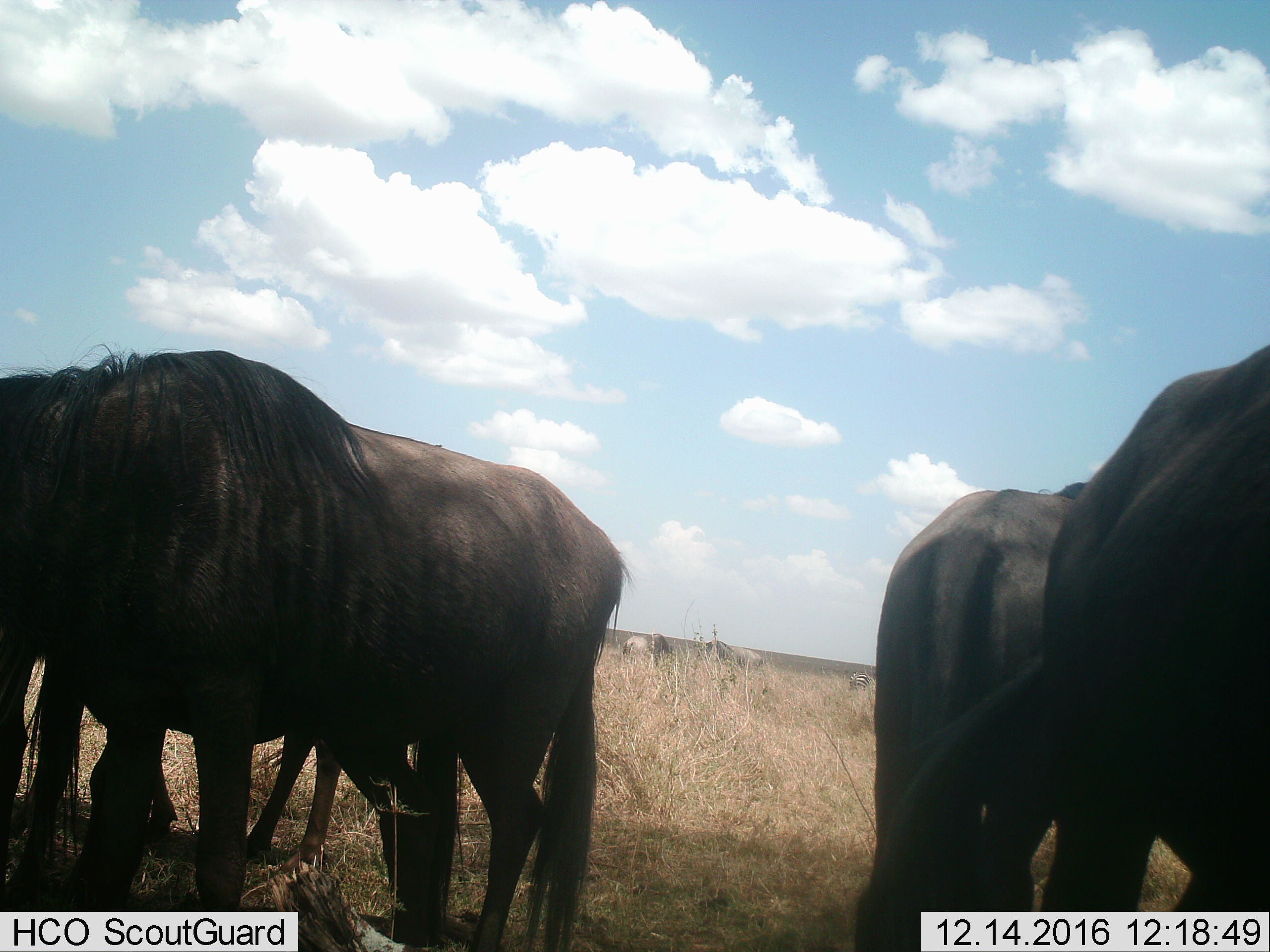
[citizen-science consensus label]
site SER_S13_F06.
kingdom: Animalia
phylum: Chordata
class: Mammalia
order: Artiodactyla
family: Bovidae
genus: Connochaetes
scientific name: Connochaetes taurinus taurinus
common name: blue wildebeest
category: wildebeestblue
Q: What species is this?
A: Wildebeestblue (blue wildebeest) (Connochaetes taurinus taurinus).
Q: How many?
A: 6.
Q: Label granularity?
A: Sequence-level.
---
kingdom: Animalia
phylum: Chordata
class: Mammalia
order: Perissodactyla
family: Equidae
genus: Equus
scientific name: Equus quagga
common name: plains zebra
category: zebraplains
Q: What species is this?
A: Zebraplains (plains zebra) (Equus quagga).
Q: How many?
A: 1.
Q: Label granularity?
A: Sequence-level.